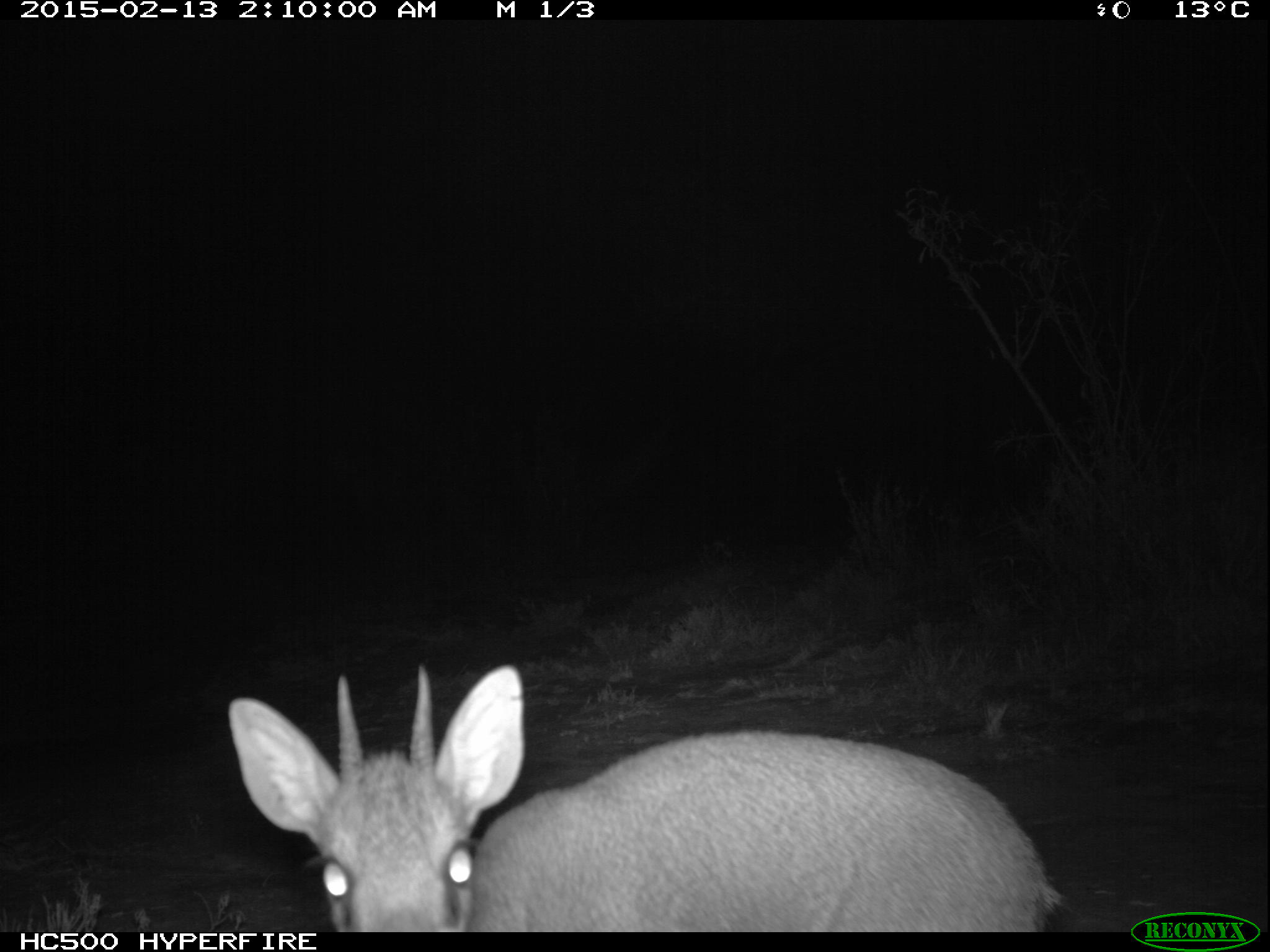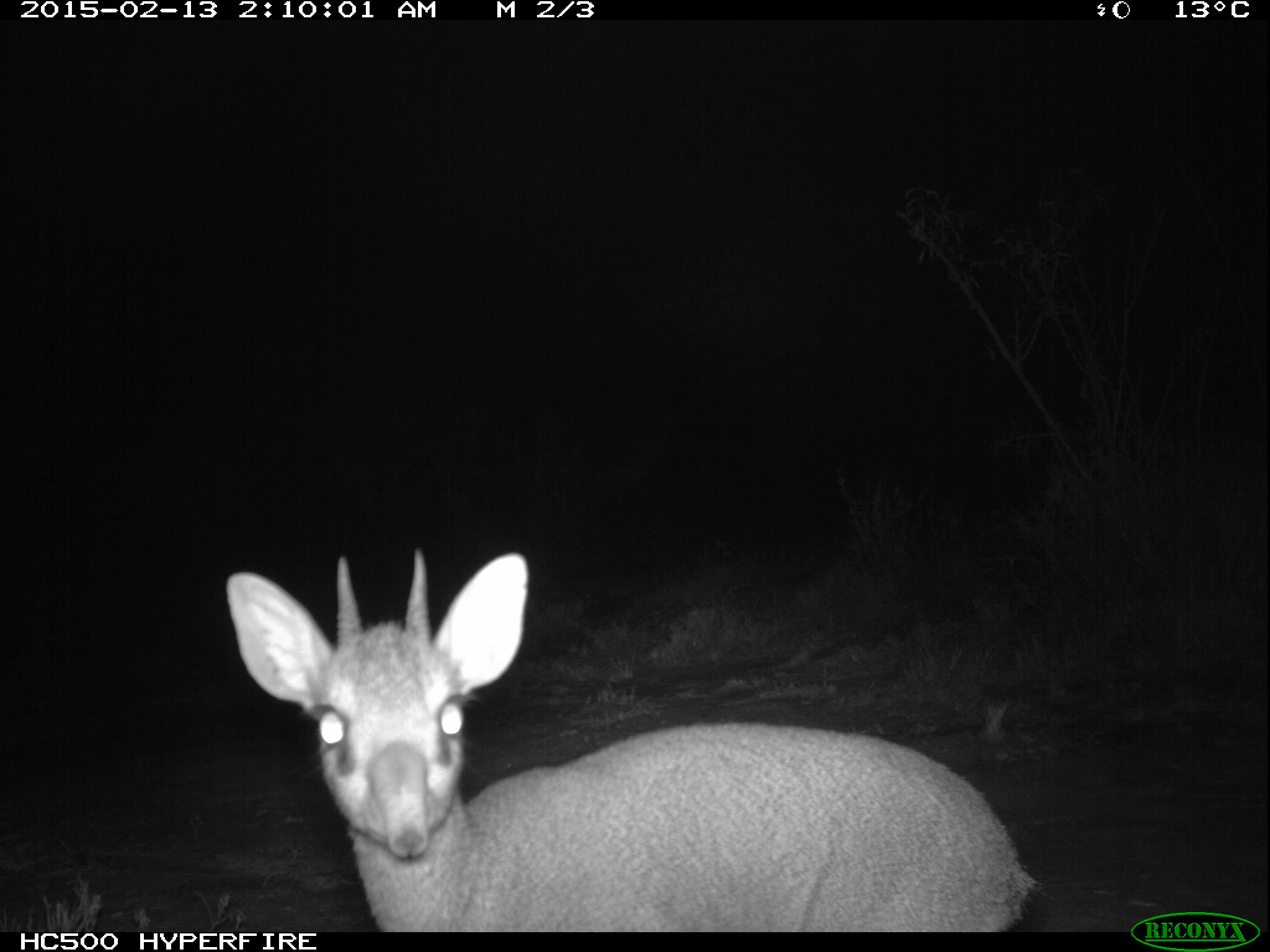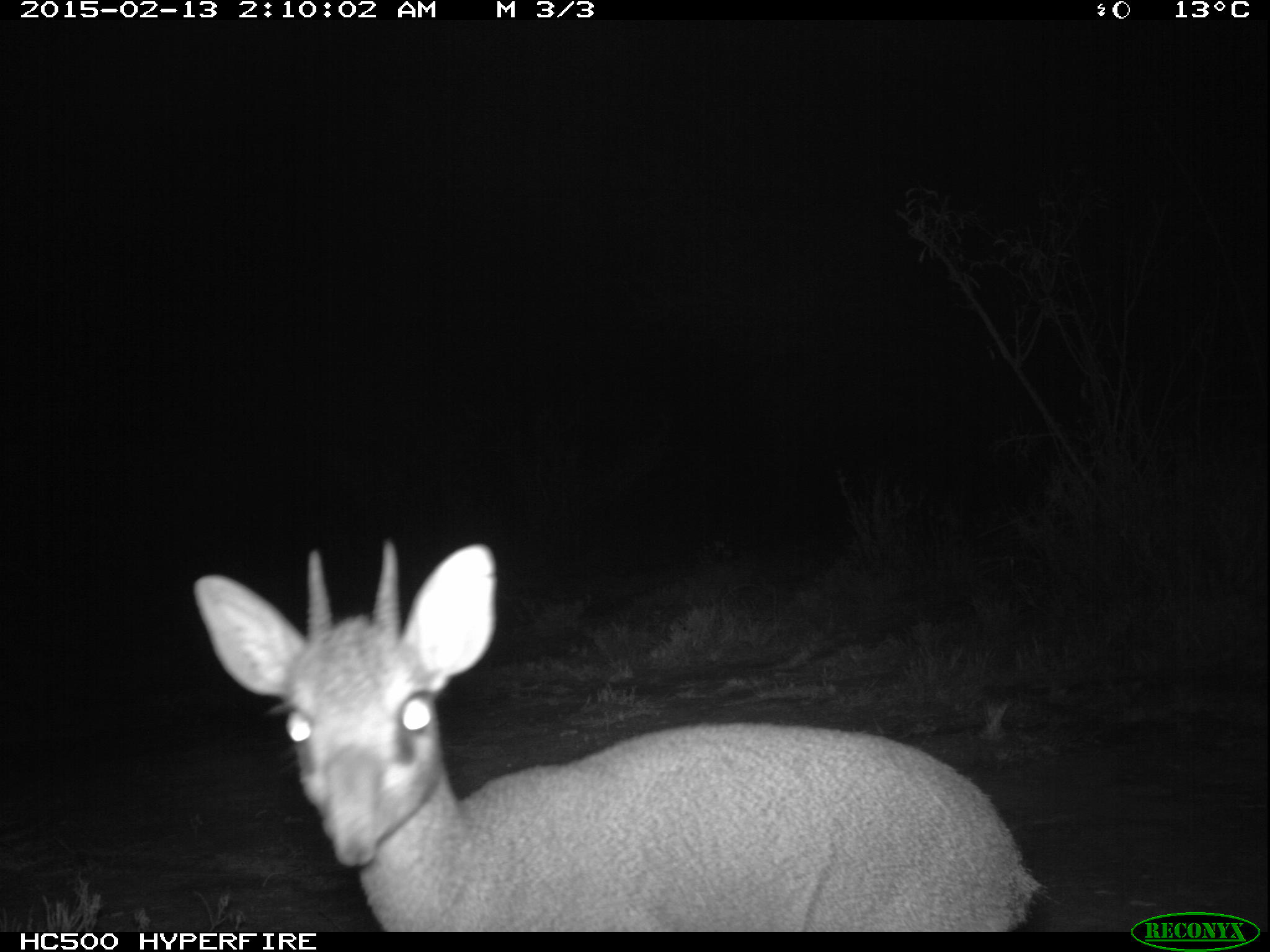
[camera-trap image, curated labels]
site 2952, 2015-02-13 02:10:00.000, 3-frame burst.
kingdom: Animalia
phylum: Chordata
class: Mammalia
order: Artiodactyla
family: Bovidae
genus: Madoqua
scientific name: Madoqua guentheri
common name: günther's dik-dik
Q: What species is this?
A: Madoqua guentheri (günther's dik-dik).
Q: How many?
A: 1.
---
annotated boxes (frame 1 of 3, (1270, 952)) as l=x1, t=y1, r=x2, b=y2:
madoqua guentheri: l=227, t=663, r=1068, b=933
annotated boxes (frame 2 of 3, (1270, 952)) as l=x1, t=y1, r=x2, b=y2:
madoqua guentheri: l=225, t=551, r=1039, b=932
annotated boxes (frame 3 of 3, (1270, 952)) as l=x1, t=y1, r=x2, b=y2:
madoqua guentheri: l=196, t=535, r=1042, b=930